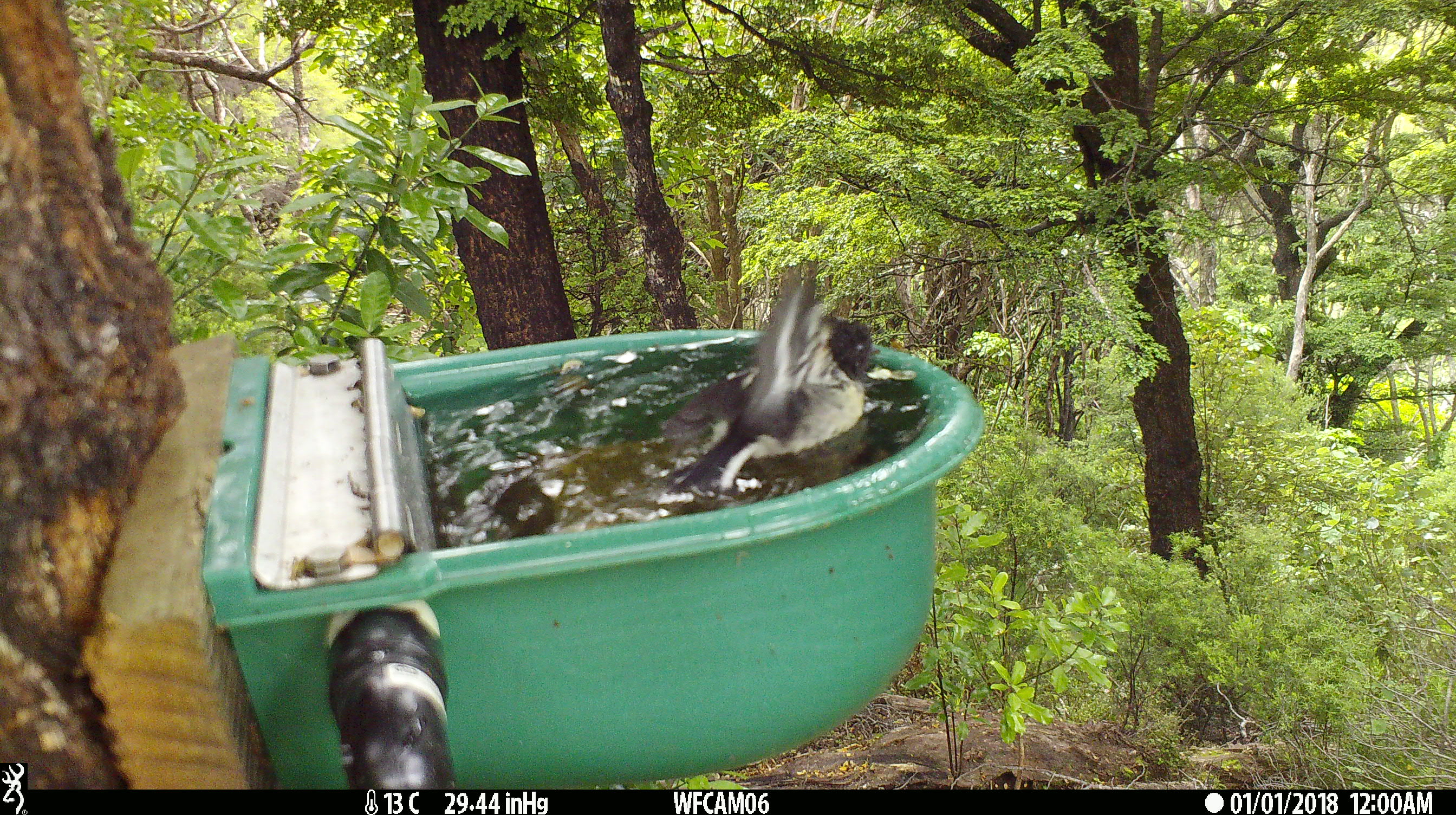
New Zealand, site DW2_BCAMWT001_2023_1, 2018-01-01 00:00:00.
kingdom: Animalia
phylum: Chordata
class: Aves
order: Passeriformes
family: Petroicidae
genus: Petroica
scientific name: Petroica macrocephala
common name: tomtit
Tomtit (Petroica macrocephala).